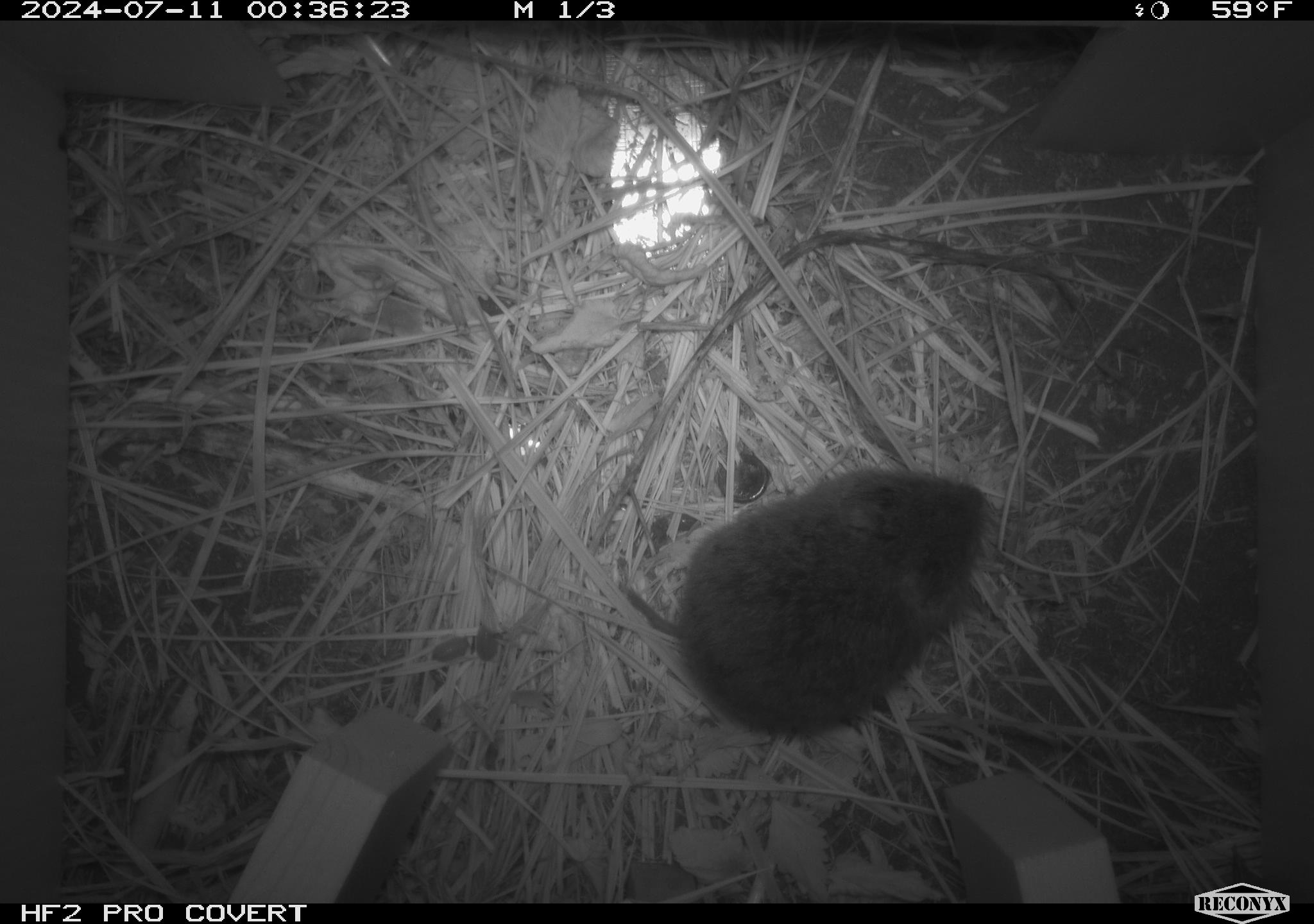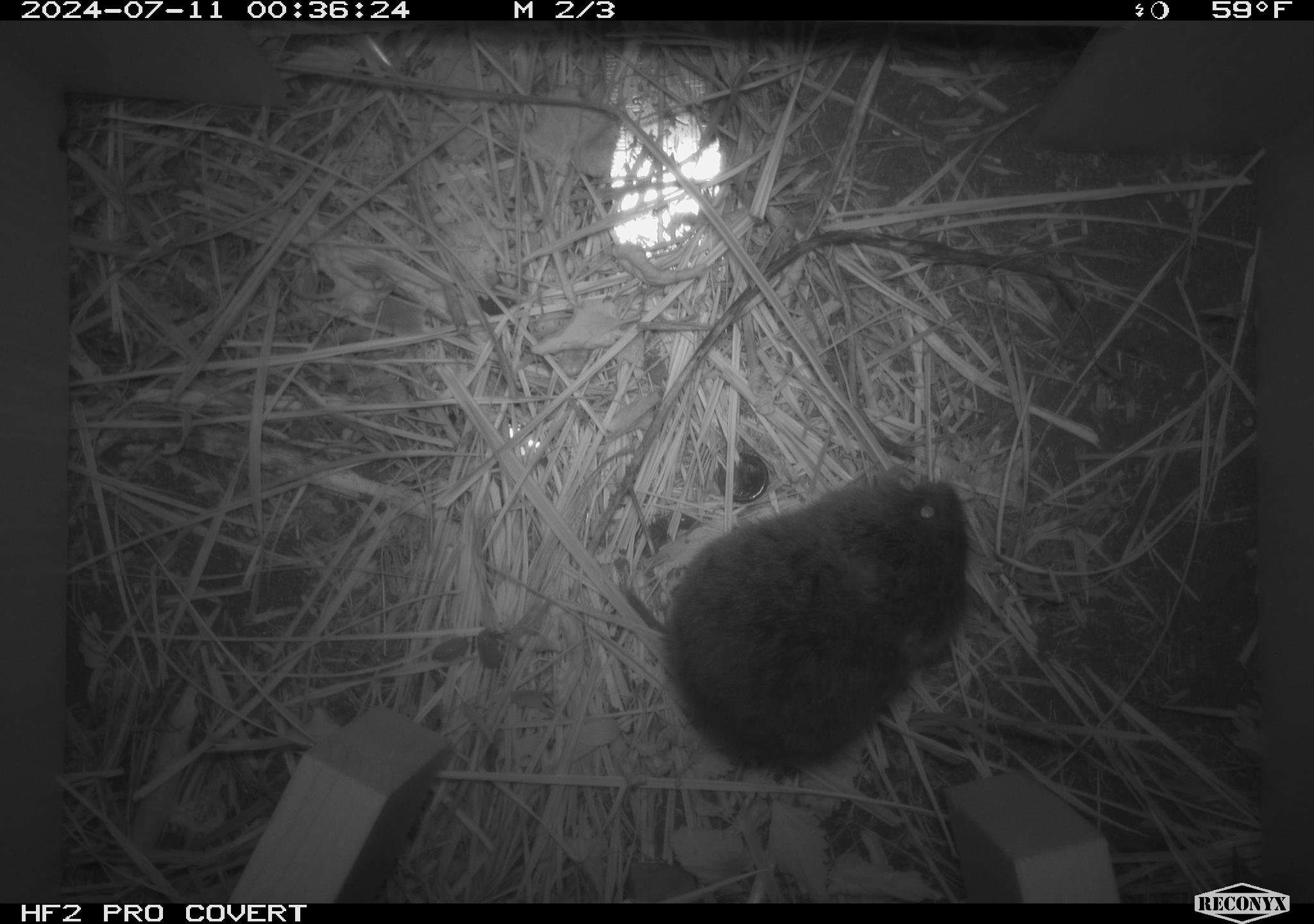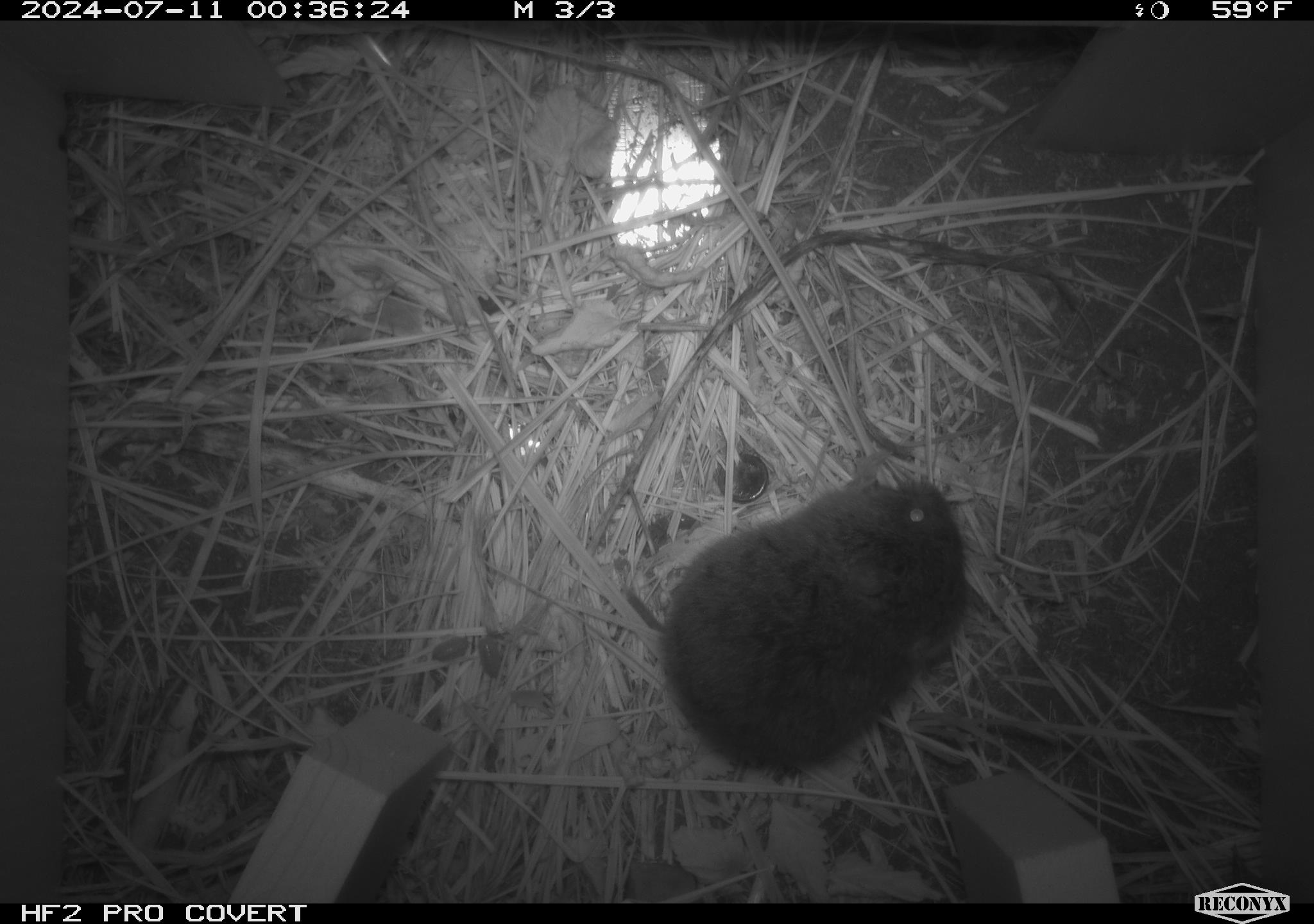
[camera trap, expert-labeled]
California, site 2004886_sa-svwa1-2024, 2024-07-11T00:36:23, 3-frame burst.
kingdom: Animalia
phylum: Chordata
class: Mammalia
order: Rodentia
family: Cricetidae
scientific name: Arvicolinae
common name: voles, lemmings, and muskrats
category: arvicolinae subfamily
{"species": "arvicolinae subfamily (voles, lemmings, and muskrats) (Arvicolinae)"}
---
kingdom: Animalia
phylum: Arthropoda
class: Malacostraca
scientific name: Malacostraca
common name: amphipods, crabs, isopods, krill, lobsters and shrimps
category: malacostracan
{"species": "malacostracan (amphipods, crabs, isopods, krill, lobsters and shrimps) (Malacostraca)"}